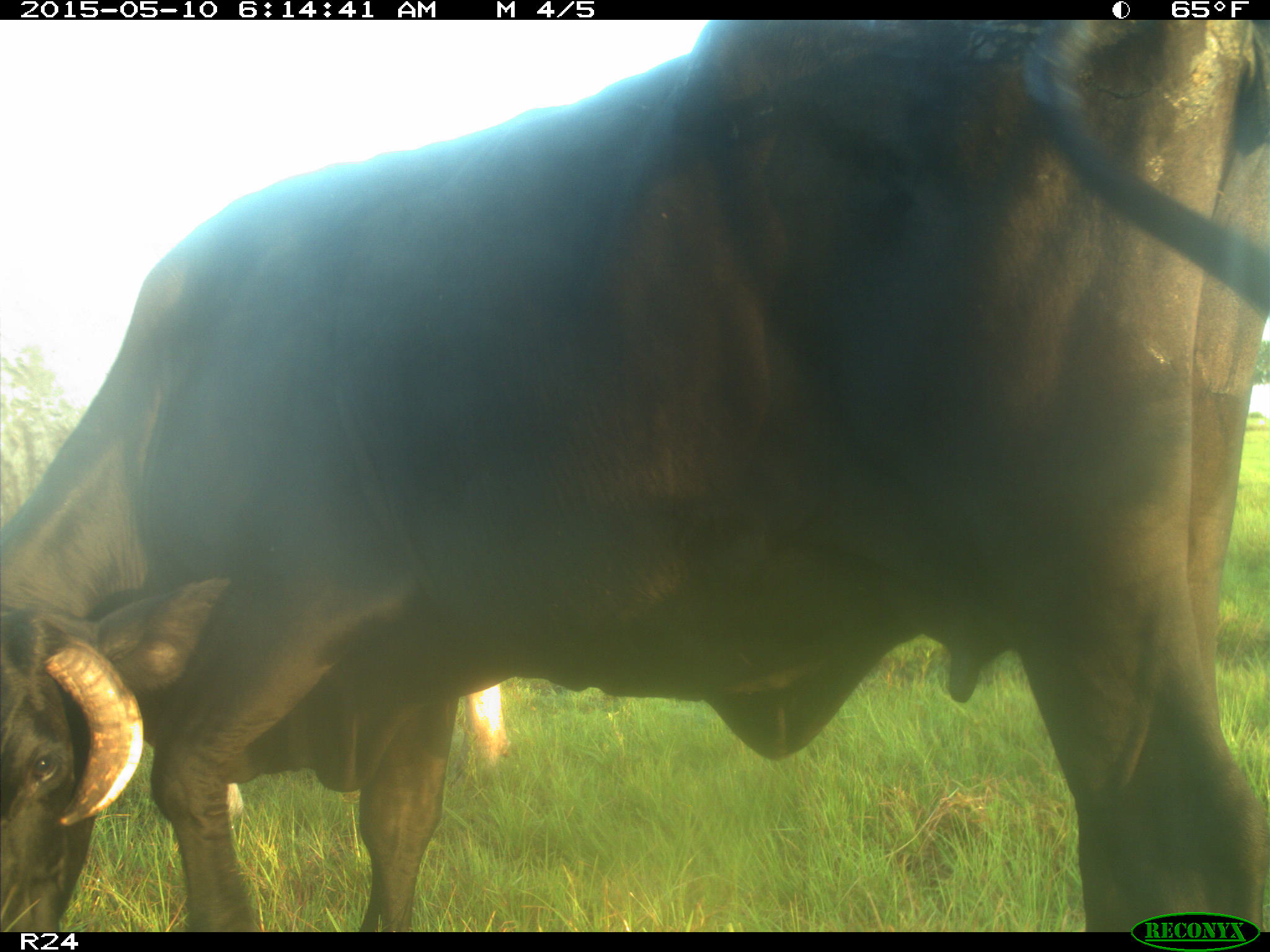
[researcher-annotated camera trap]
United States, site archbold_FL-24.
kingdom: Animalia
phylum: Chordata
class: Mammalia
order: Artiodactyla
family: Bovidae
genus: Bos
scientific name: Bos taurus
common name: domestic cow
Bos taurus (domestic cow).